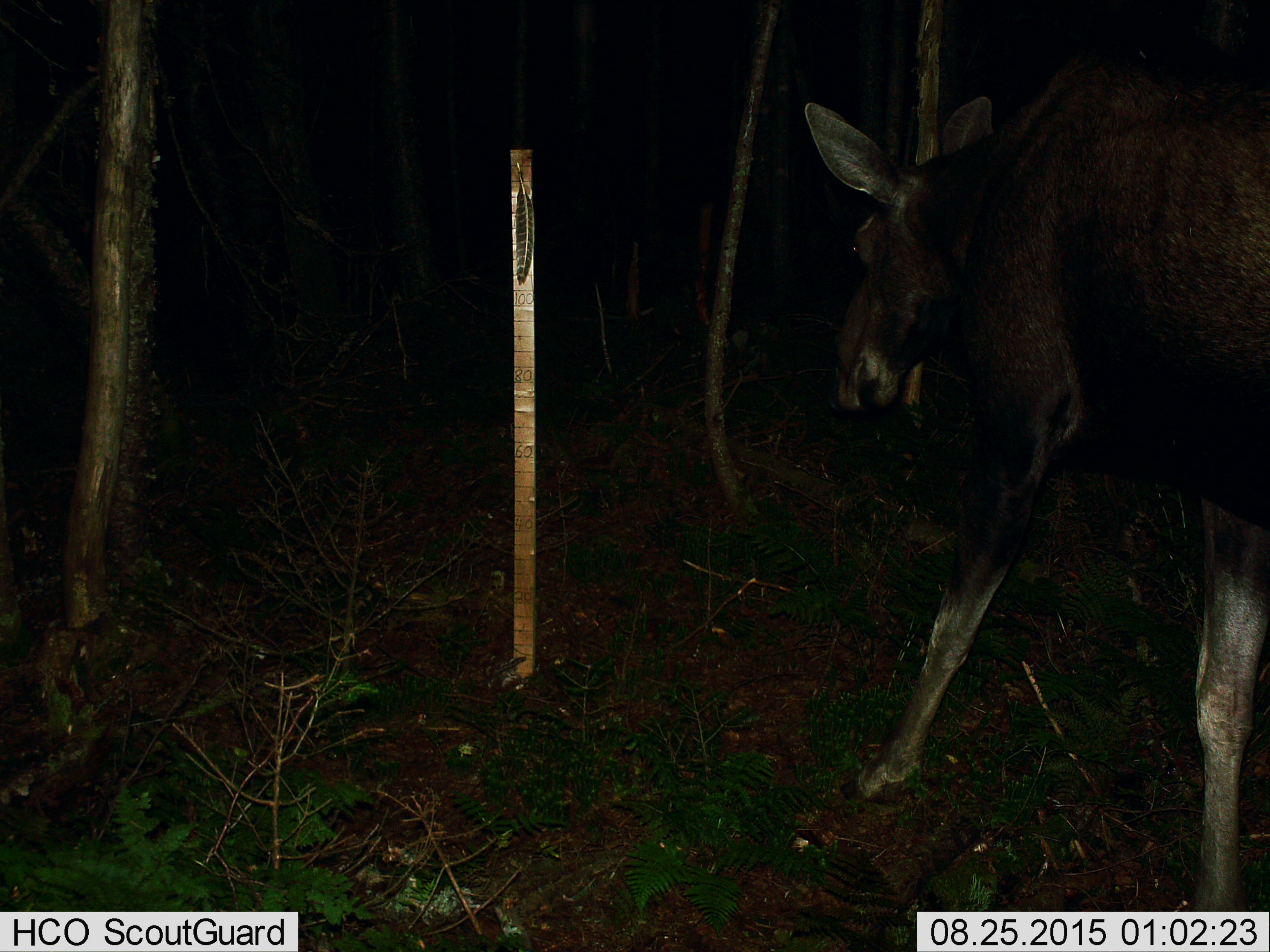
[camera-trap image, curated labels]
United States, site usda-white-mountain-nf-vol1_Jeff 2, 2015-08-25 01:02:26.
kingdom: Animalia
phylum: Chordata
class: Mammalia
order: Artiodactyla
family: Cervidae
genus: Alces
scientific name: Alces alces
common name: moose